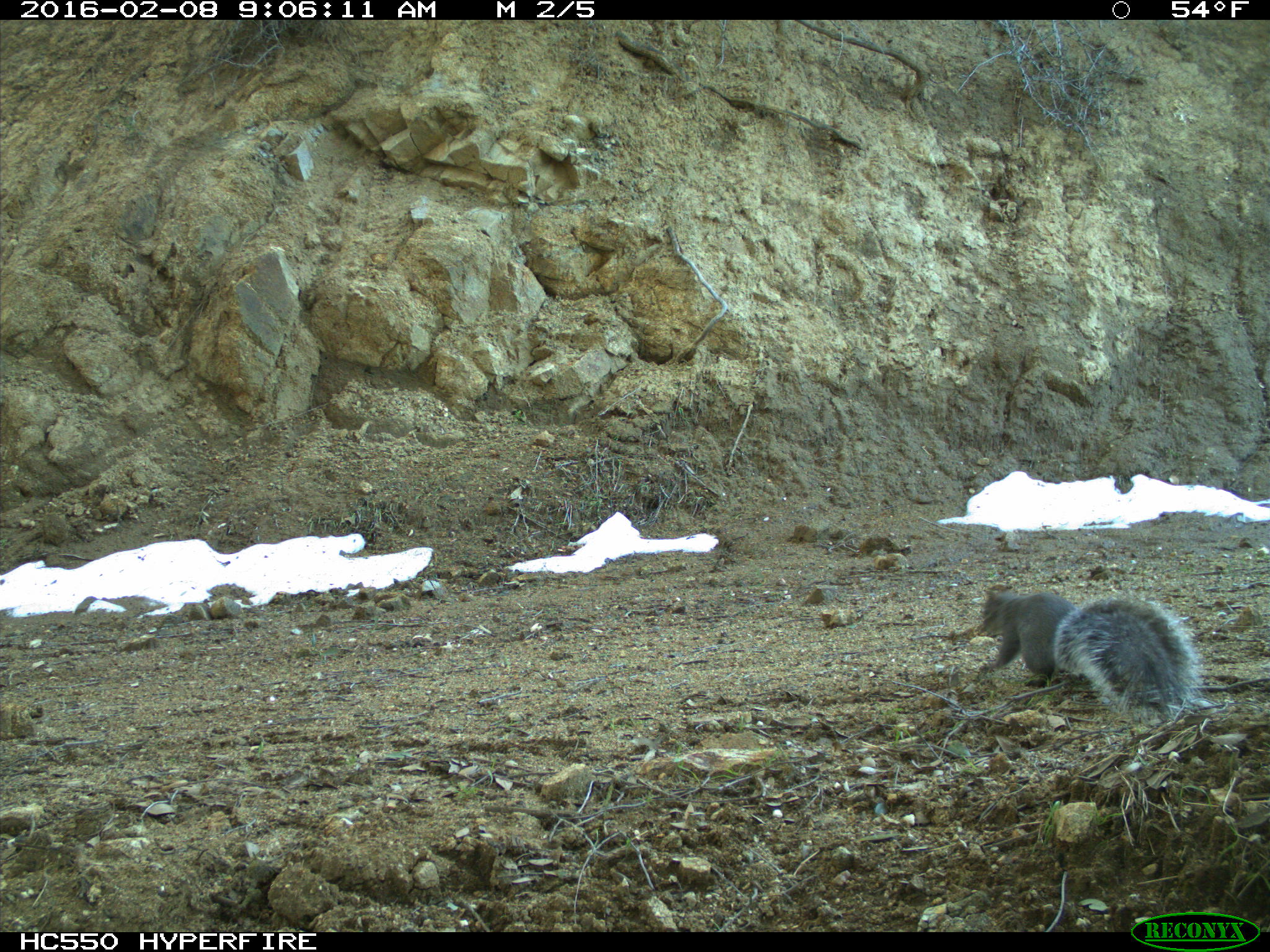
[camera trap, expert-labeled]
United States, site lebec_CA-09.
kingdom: Animalia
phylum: Chordata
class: Mammalia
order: Rodentia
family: Sciuridae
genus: Sciurus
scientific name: Sciurus carolinensis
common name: eastern gray squirrel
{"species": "Sciurus carolinensis (eastern gray squirrel)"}